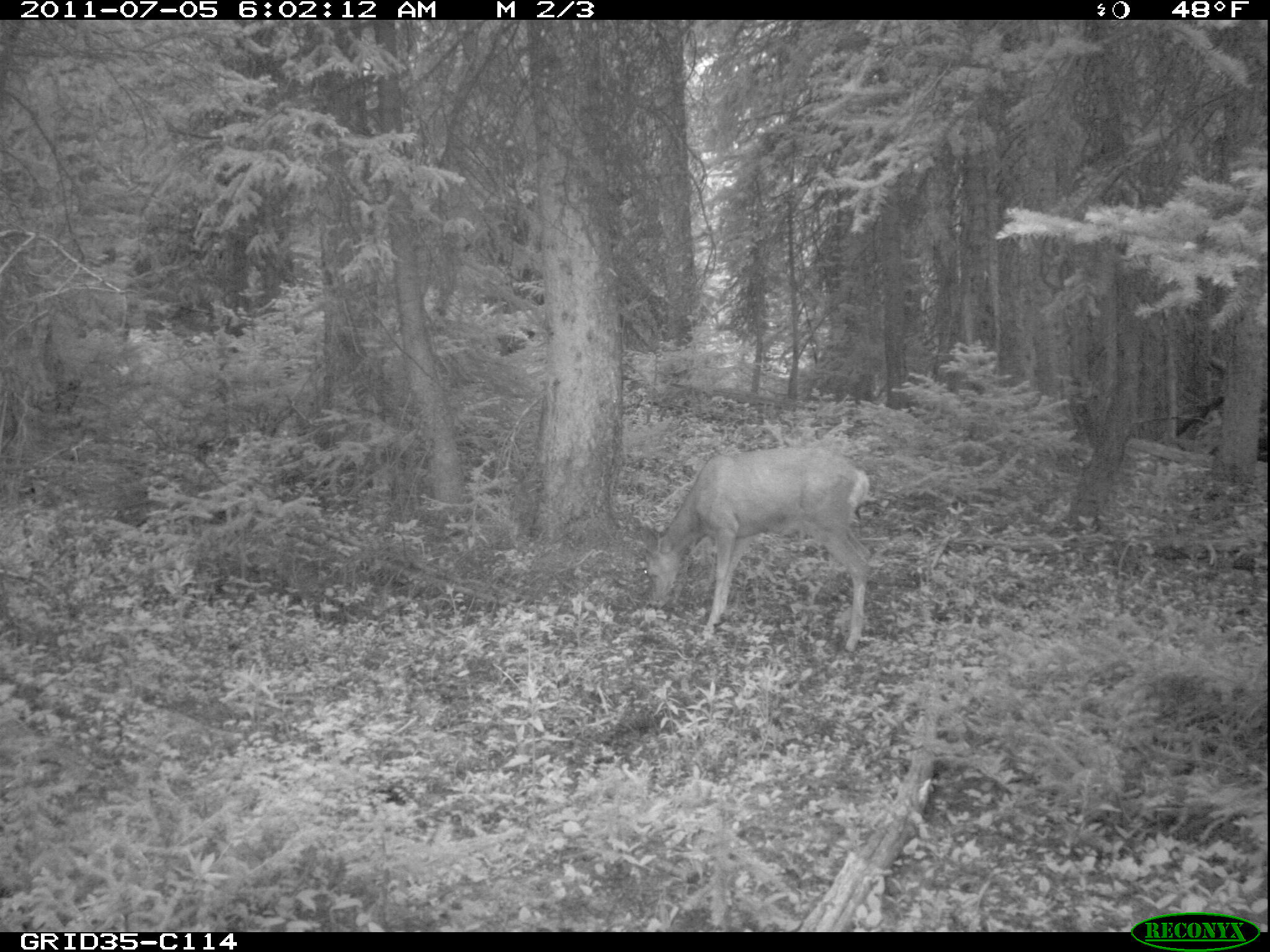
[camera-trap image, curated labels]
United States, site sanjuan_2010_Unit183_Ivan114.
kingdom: Animalia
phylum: Chordata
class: Mammalia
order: Artiodactyla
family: Cervidae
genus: Odocoileus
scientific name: Odocoileus hemionus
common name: mule deer